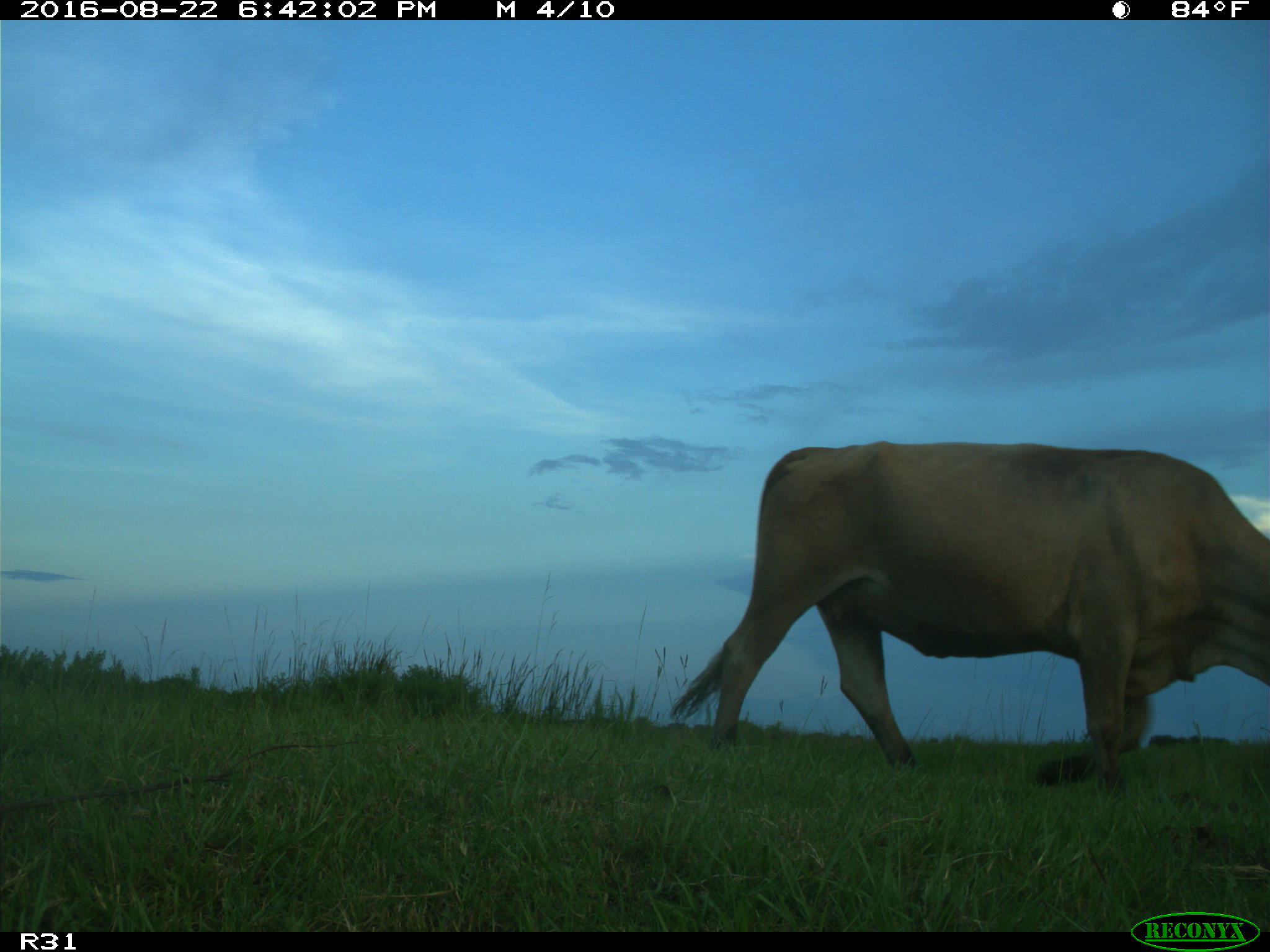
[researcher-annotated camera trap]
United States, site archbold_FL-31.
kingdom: Animalia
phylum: Chordata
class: Mammalia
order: Artiodactyla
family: Bovidae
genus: Bos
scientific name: Bos taurus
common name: domestic cow